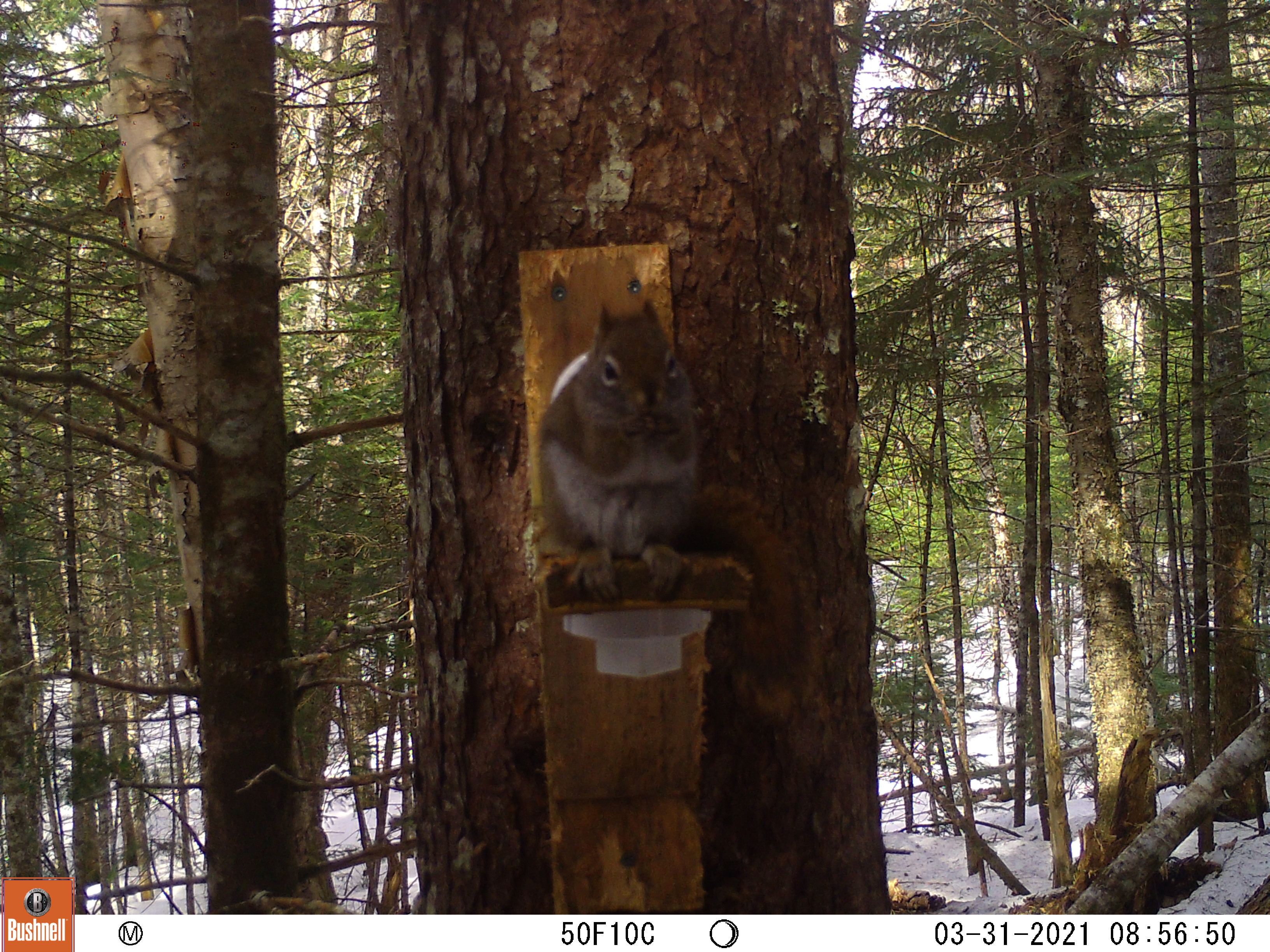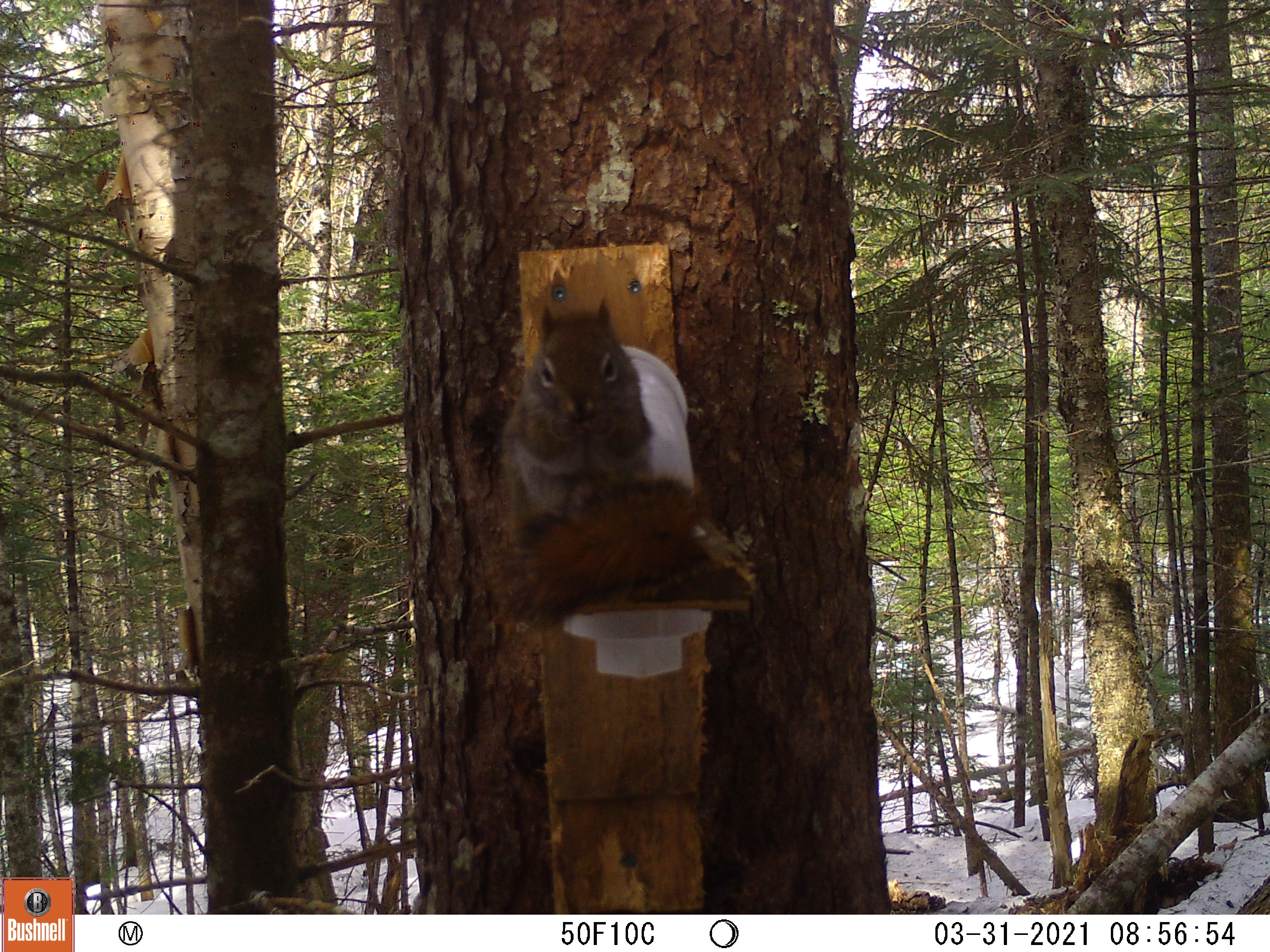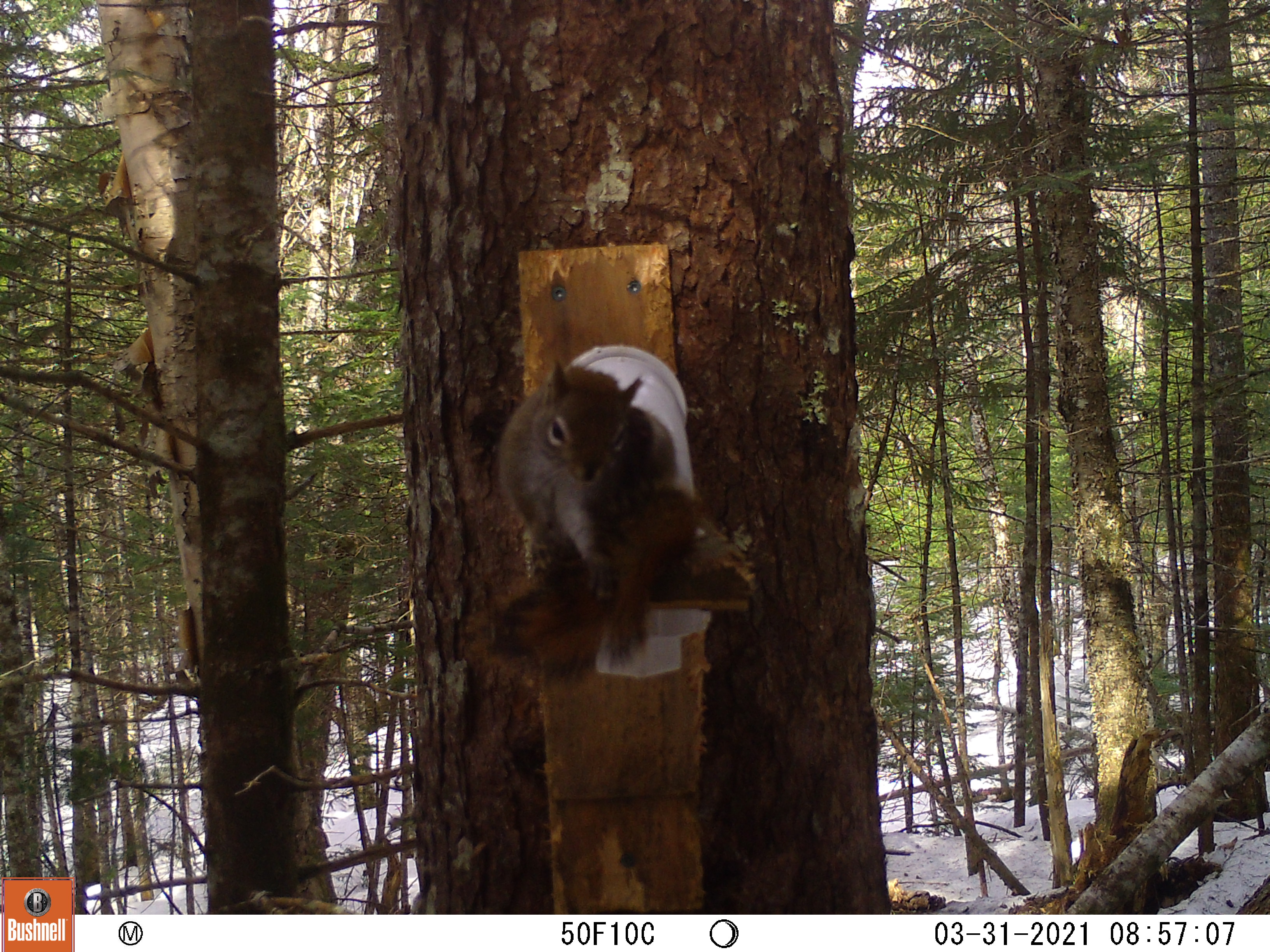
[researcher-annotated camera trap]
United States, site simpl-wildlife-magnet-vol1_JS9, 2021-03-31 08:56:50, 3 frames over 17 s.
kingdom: Animalia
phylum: Chordata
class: Mammalia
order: Rodentia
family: Sciuridae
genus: Tamiasciurus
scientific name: Tamiasciurus hudsonicus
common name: red squirrel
Red squirrel (Tamiasciurus hudsonicus).